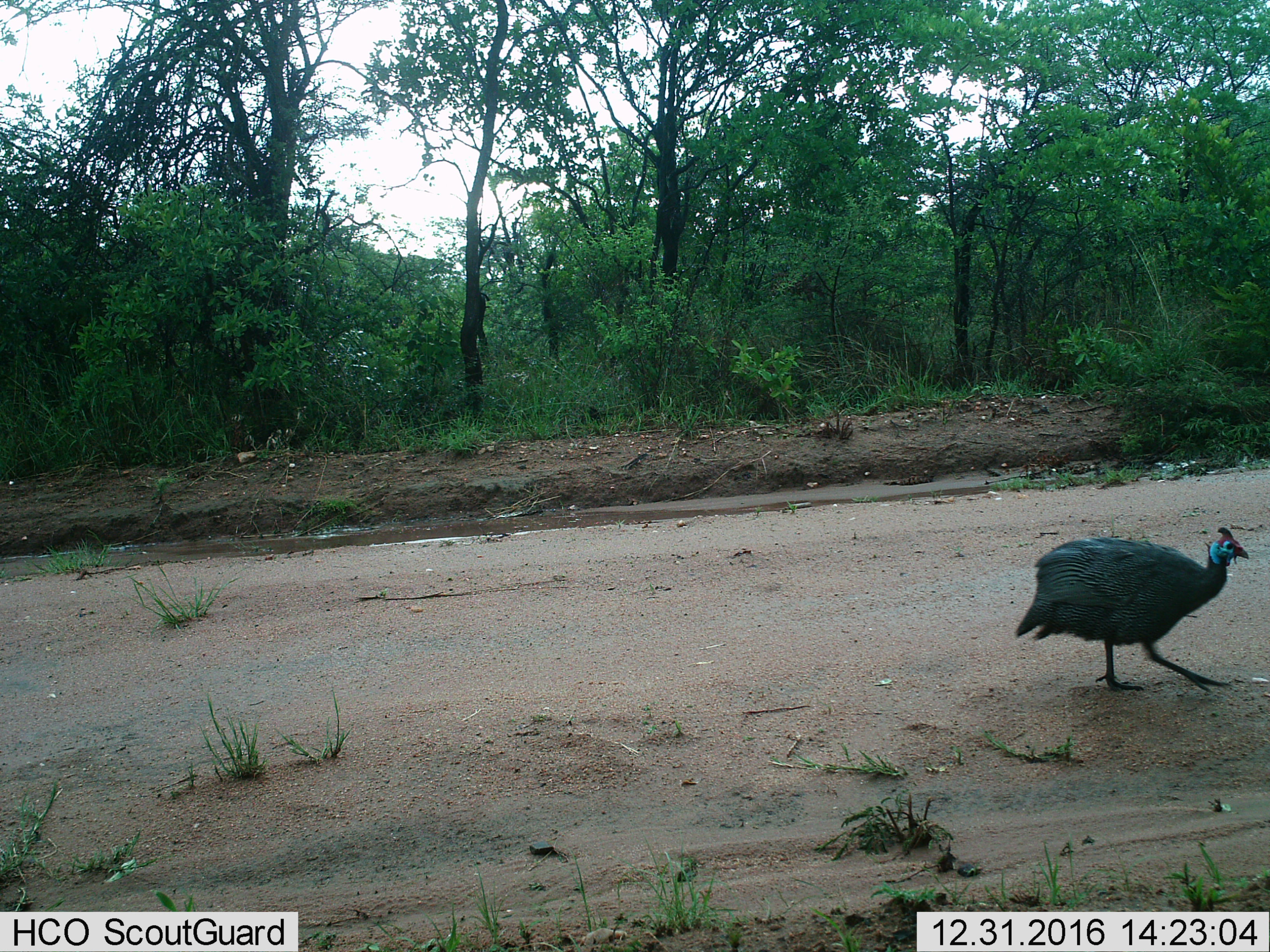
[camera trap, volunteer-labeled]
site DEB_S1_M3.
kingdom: Animalia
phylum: Chordata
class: Aves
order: Galliformes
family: Numididae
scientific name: Numididae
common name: guineafowl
Guineafowl (Numididae), count 1. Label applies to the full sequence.